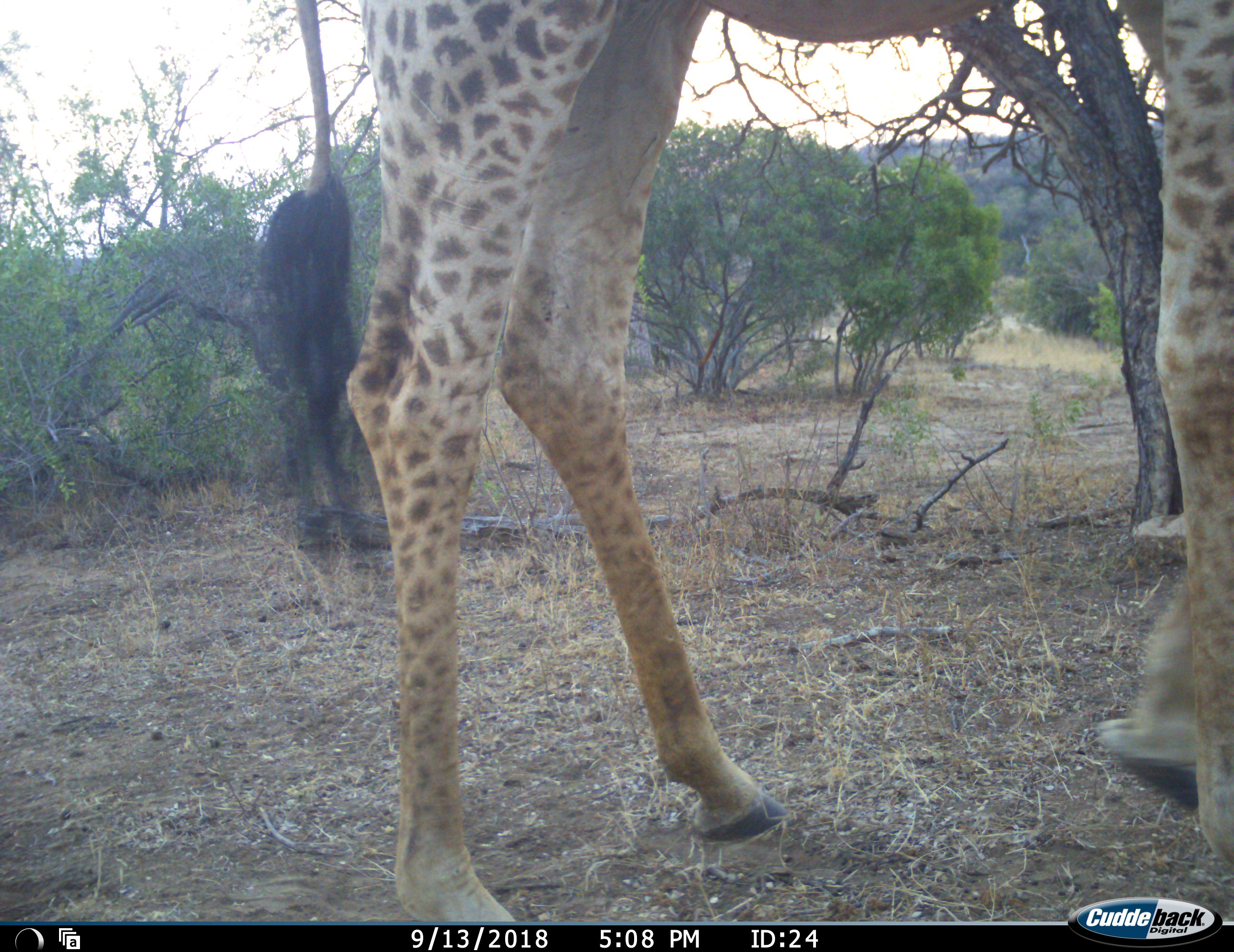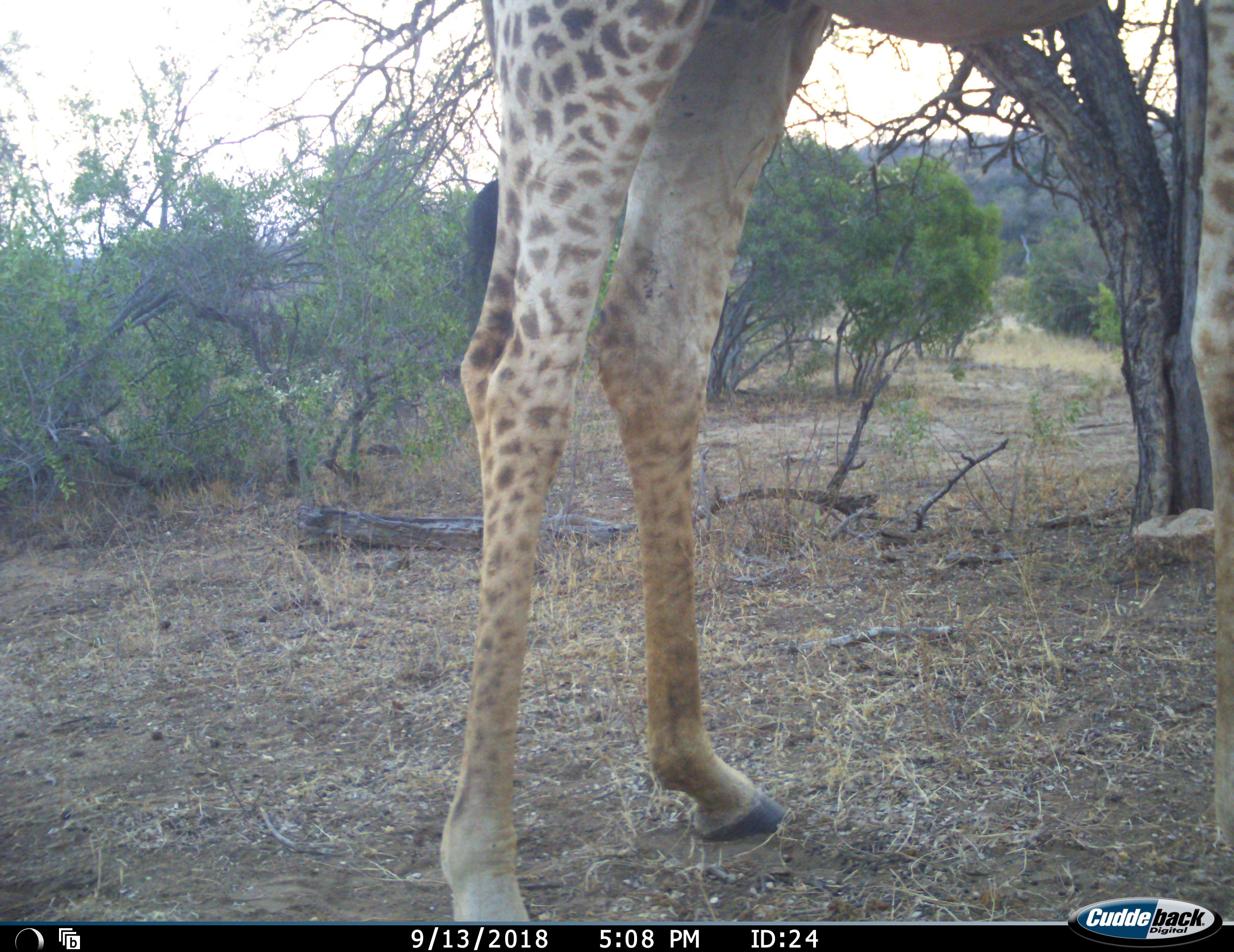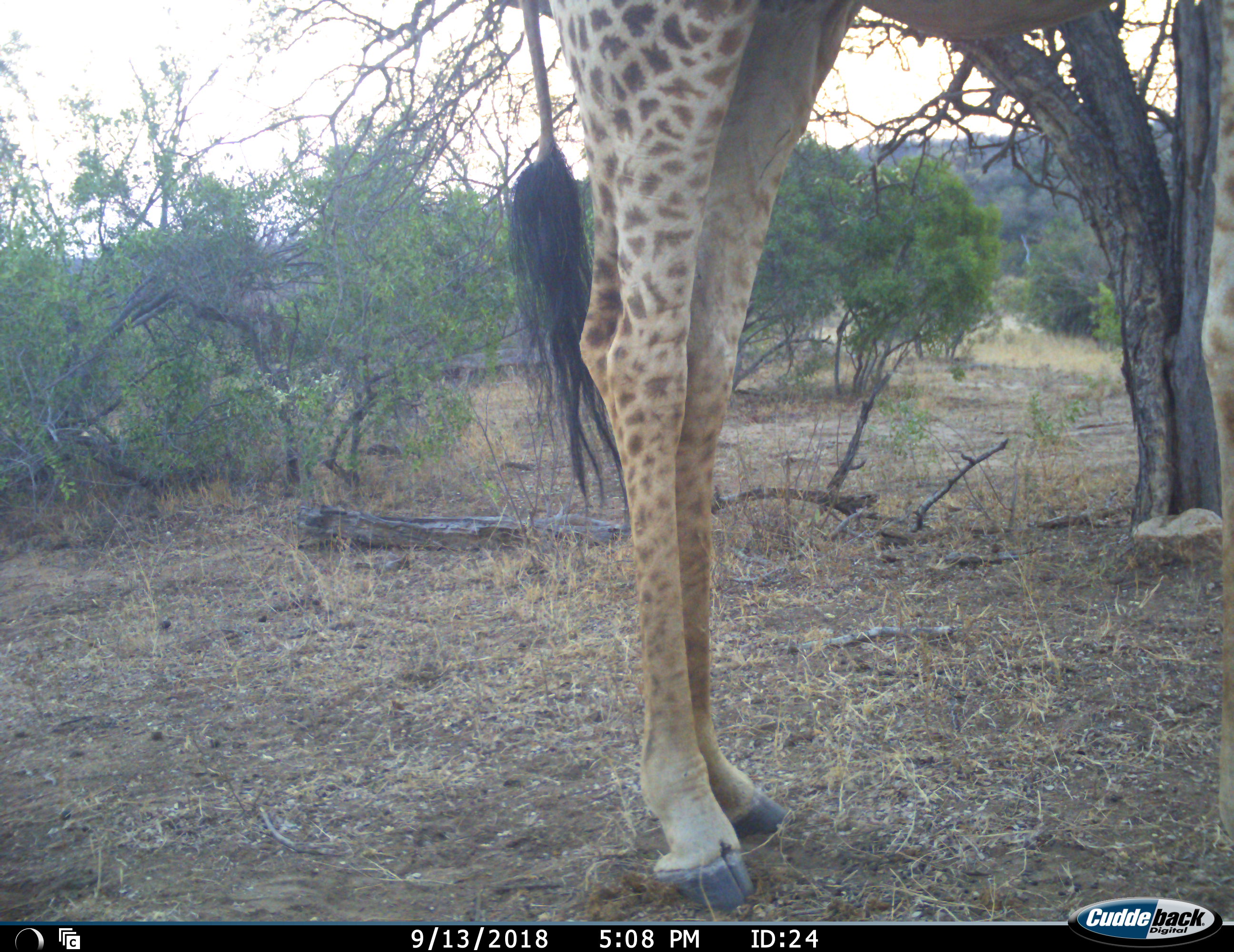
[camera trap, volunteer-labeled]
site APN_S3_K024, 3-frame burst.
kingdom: Animalia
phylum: Chordata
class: Mammalia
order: Artiodactyla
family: Giraffidae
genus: Giraffa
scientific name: Giraffa camelopardalis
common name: giraffe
Giraffe (Giraffa camelopardalis), count 1. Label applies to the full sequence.